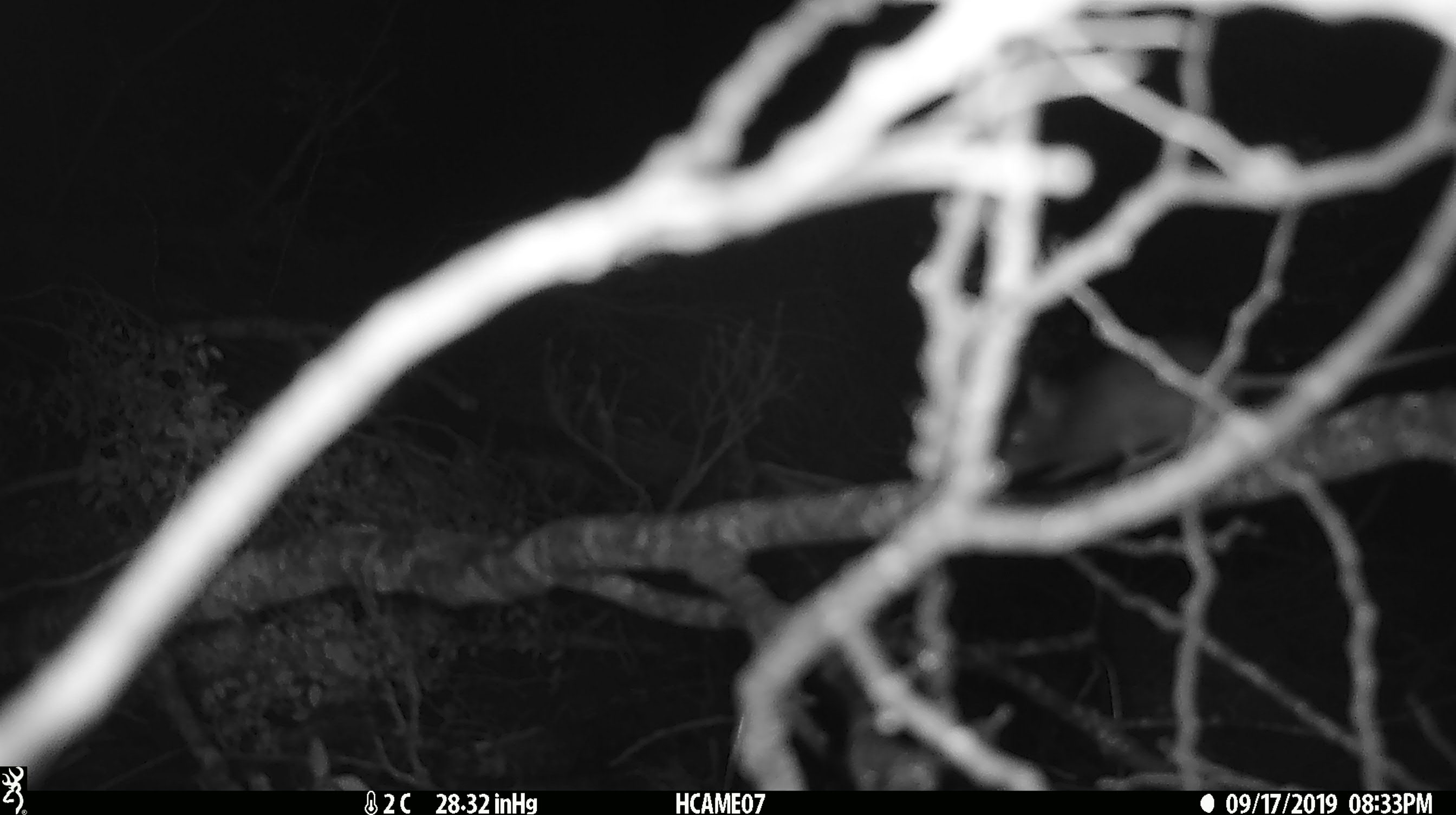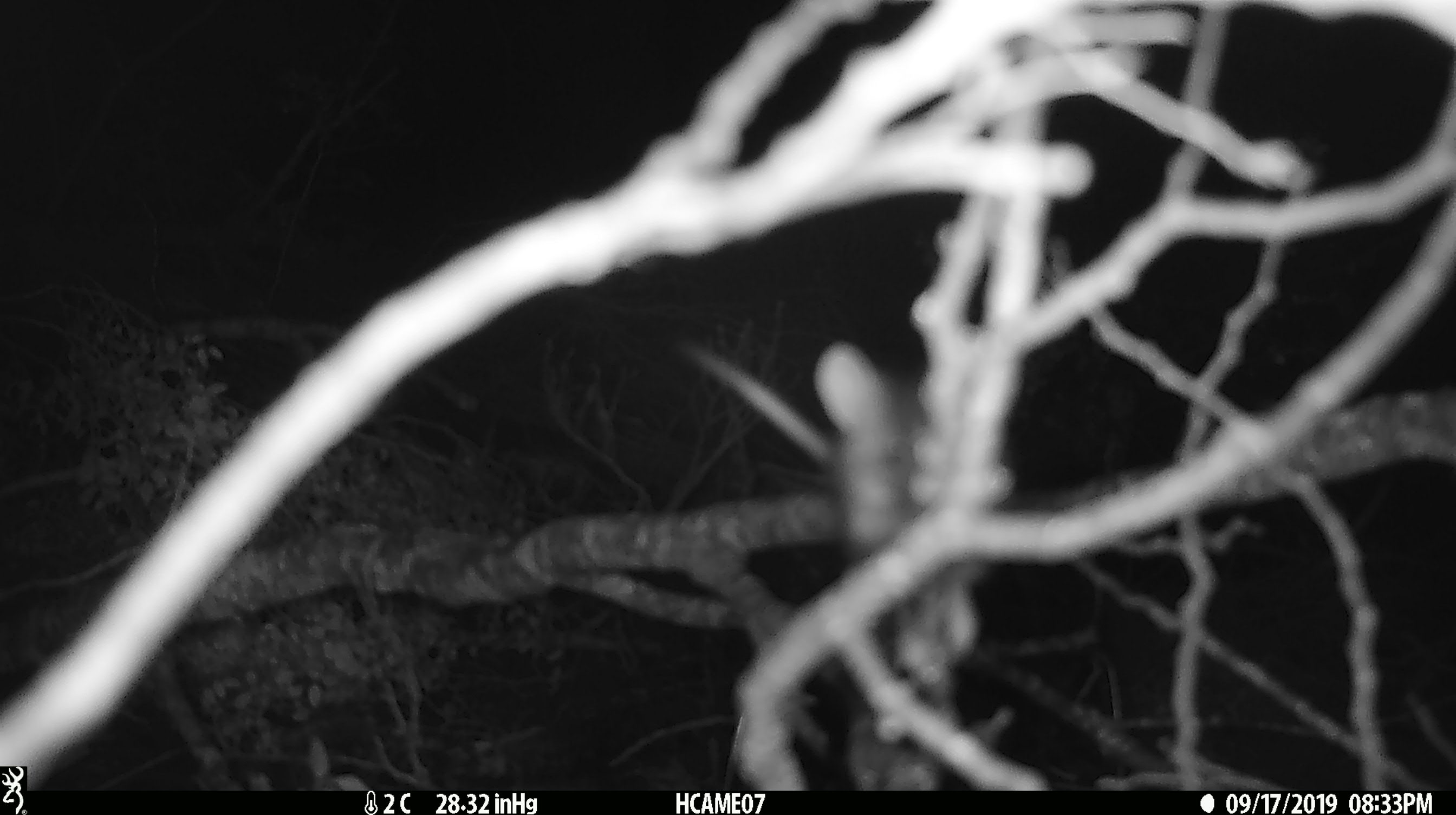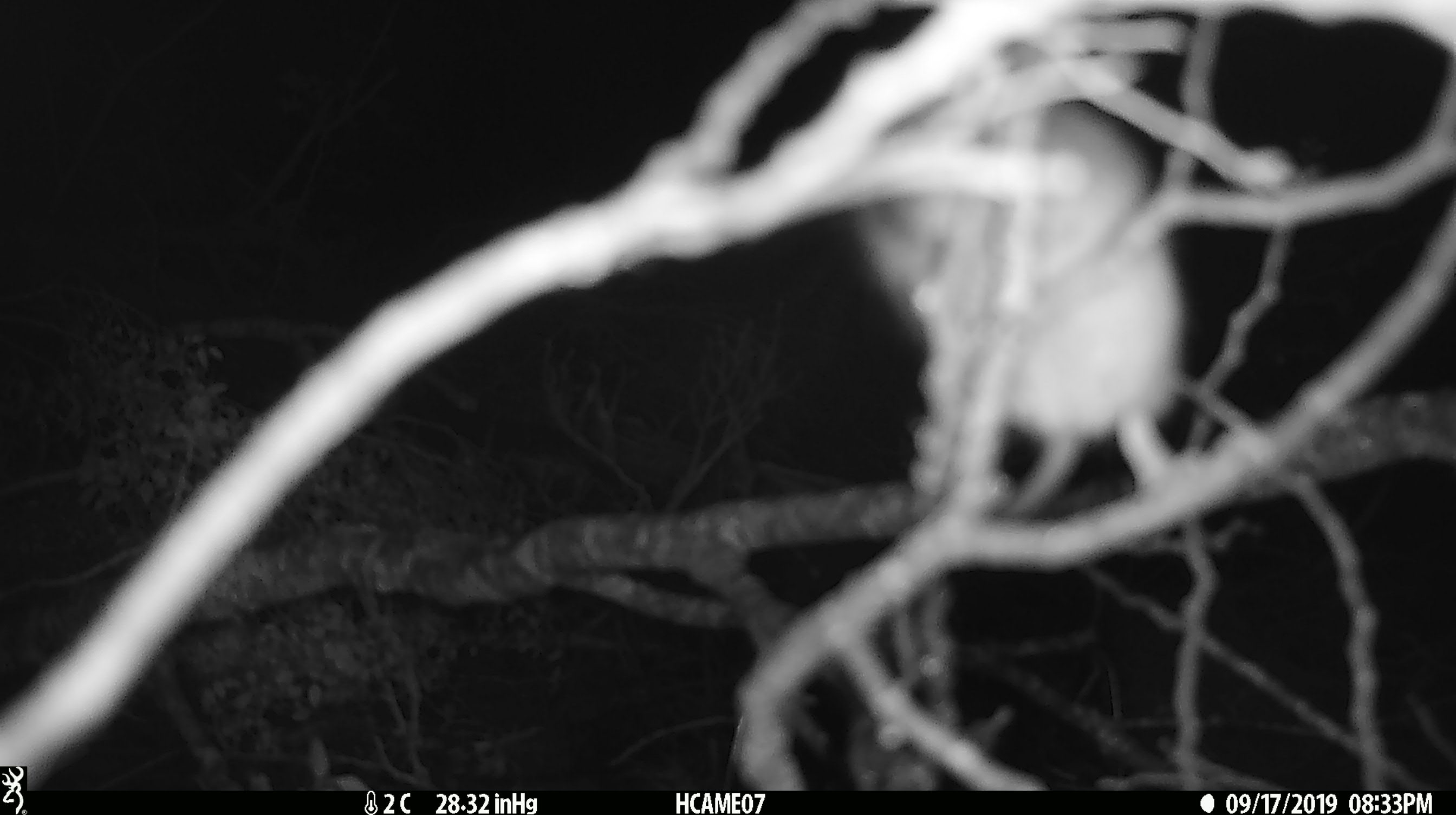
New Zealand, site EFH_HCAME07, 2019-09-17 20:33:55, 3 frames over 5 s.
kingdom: Animalia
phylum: Chordata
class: Mammalia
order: Rodentia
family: Muridae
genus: Mus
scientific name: Mus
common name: mouse